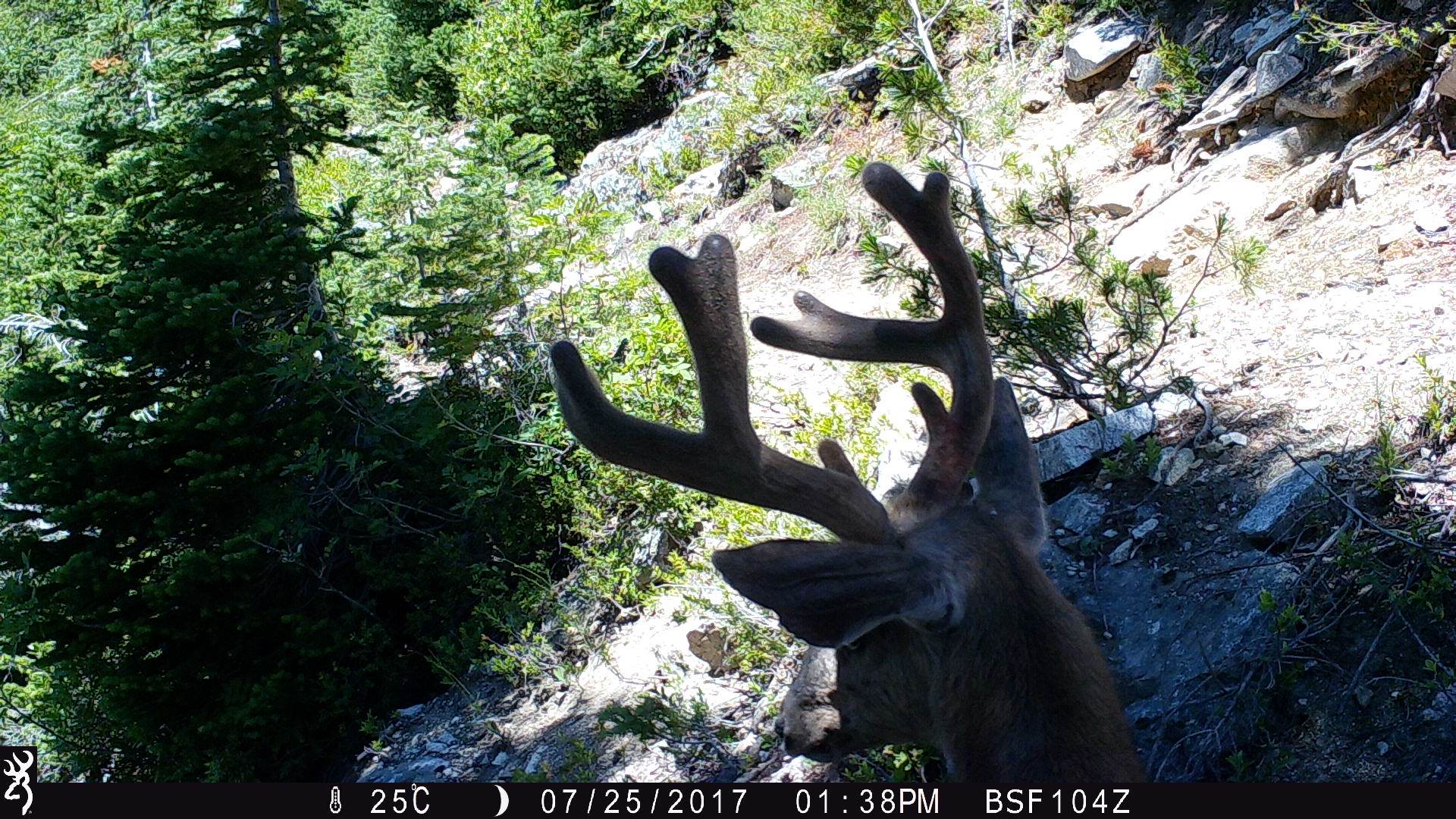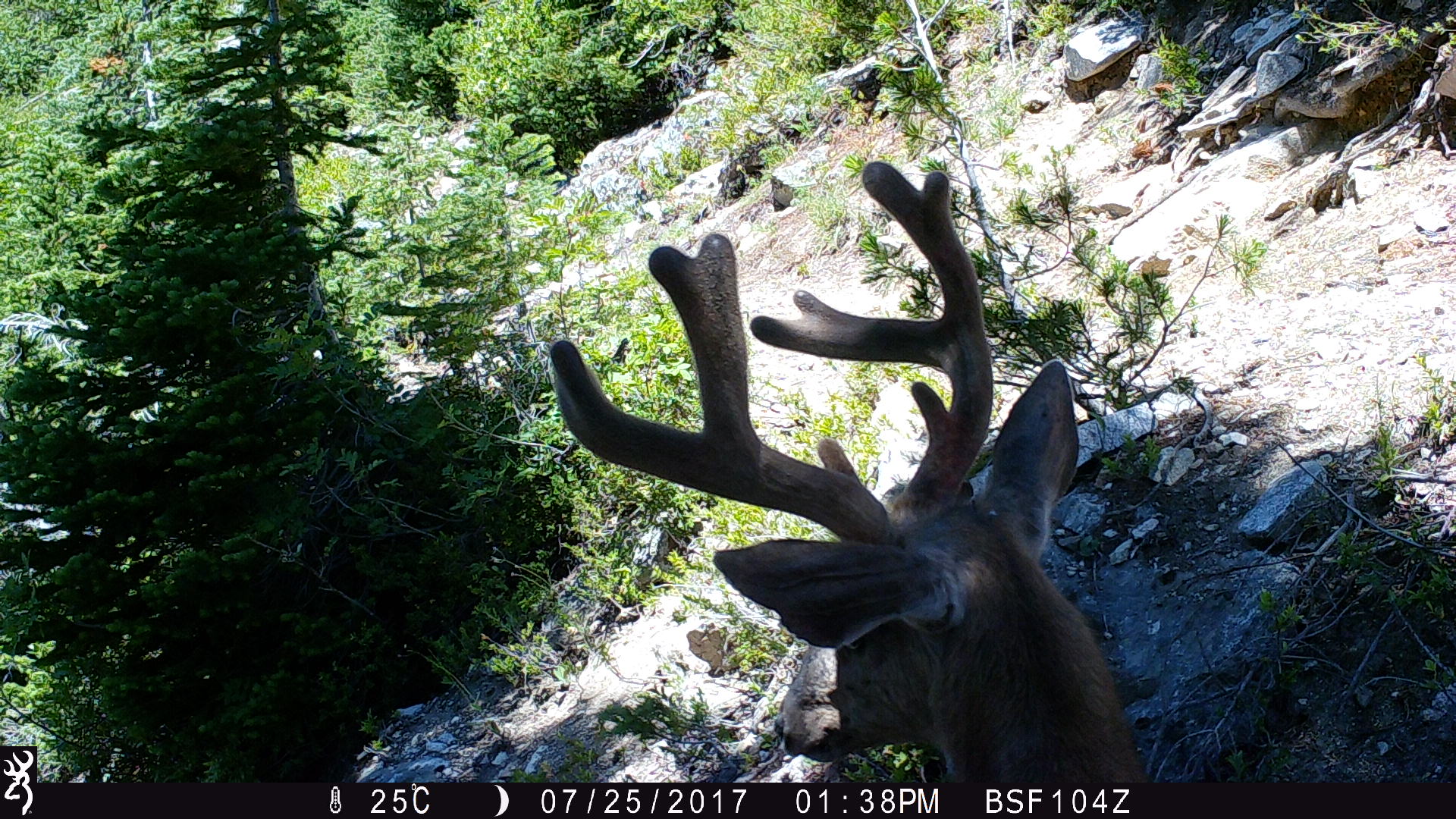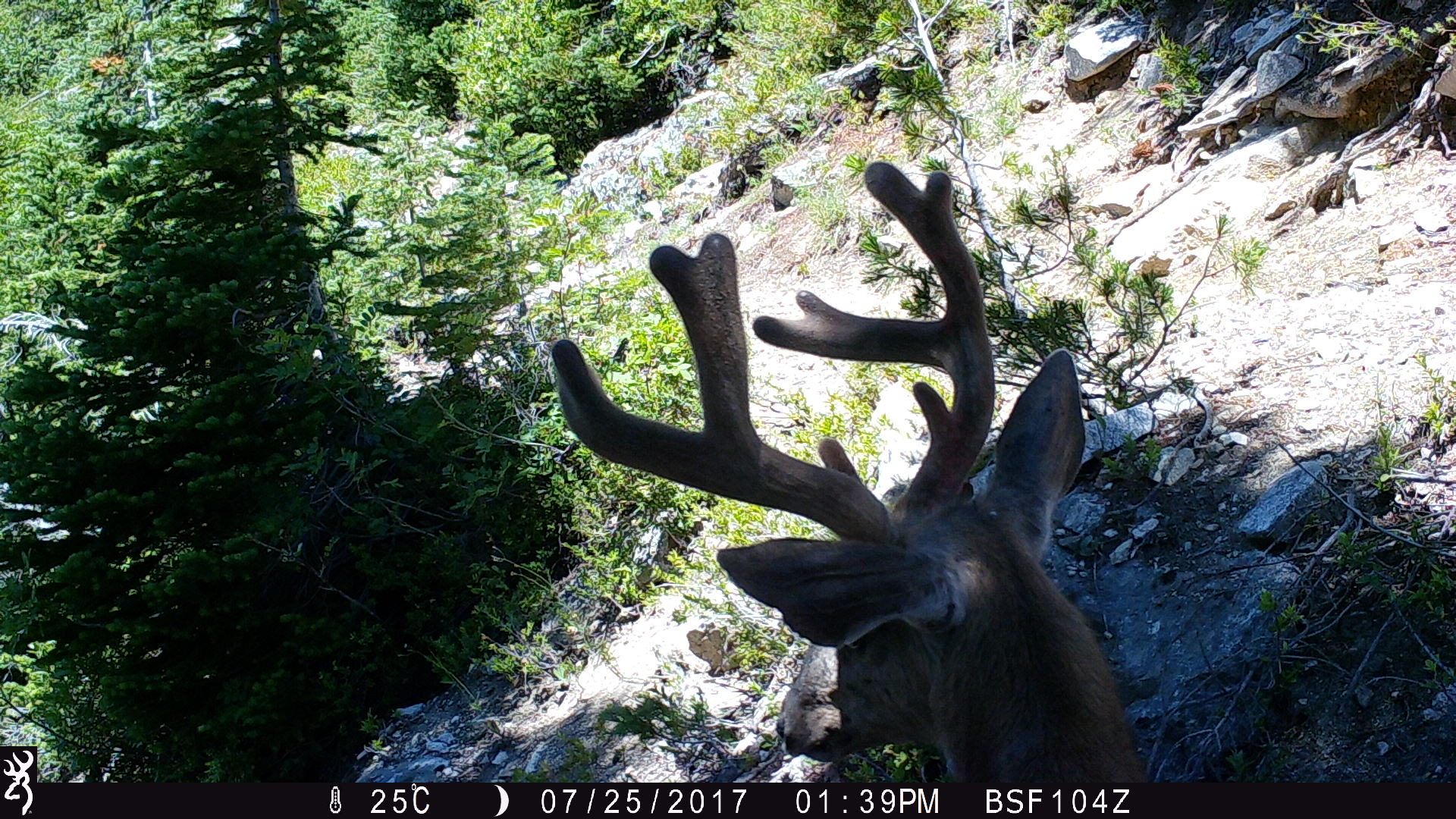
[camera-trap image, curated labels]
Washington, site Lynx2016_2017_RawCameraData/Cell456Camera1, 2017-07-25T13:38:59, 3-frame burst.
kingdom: Animalia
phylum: Chordata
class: Mammalia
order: Artiodactyla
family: Cervidae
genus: Odocoileus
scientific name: Odocoileus hemionus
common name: mule deer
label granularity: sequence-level